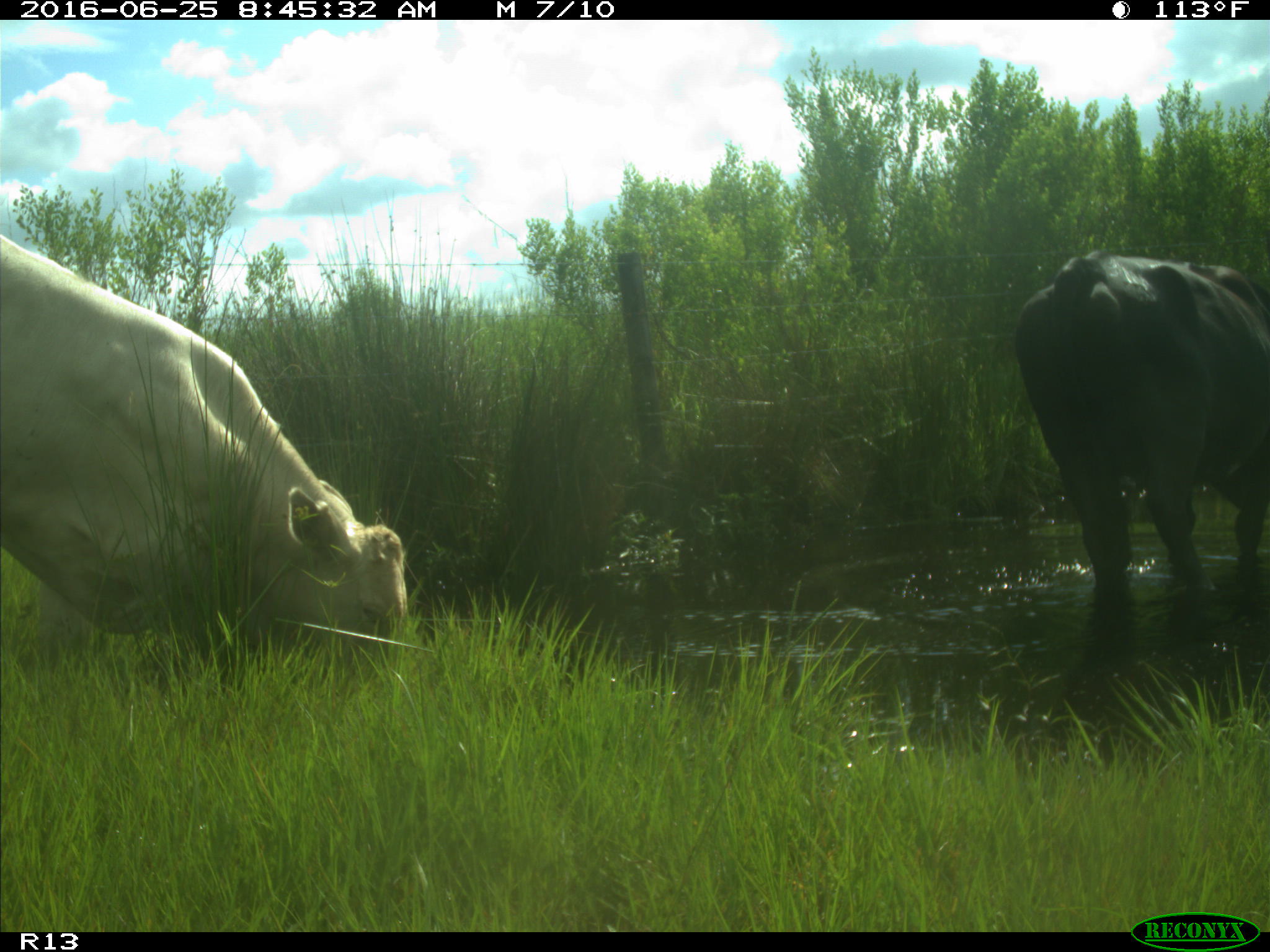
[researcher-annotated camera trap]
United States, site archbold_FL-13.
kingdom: Animalia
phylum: Chordata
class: Mammalia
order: Artiodactyla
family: Bovidae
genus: Bos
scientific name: Bos taurus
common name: domestic cow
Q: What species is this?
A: Bos taurus (domestic cow).